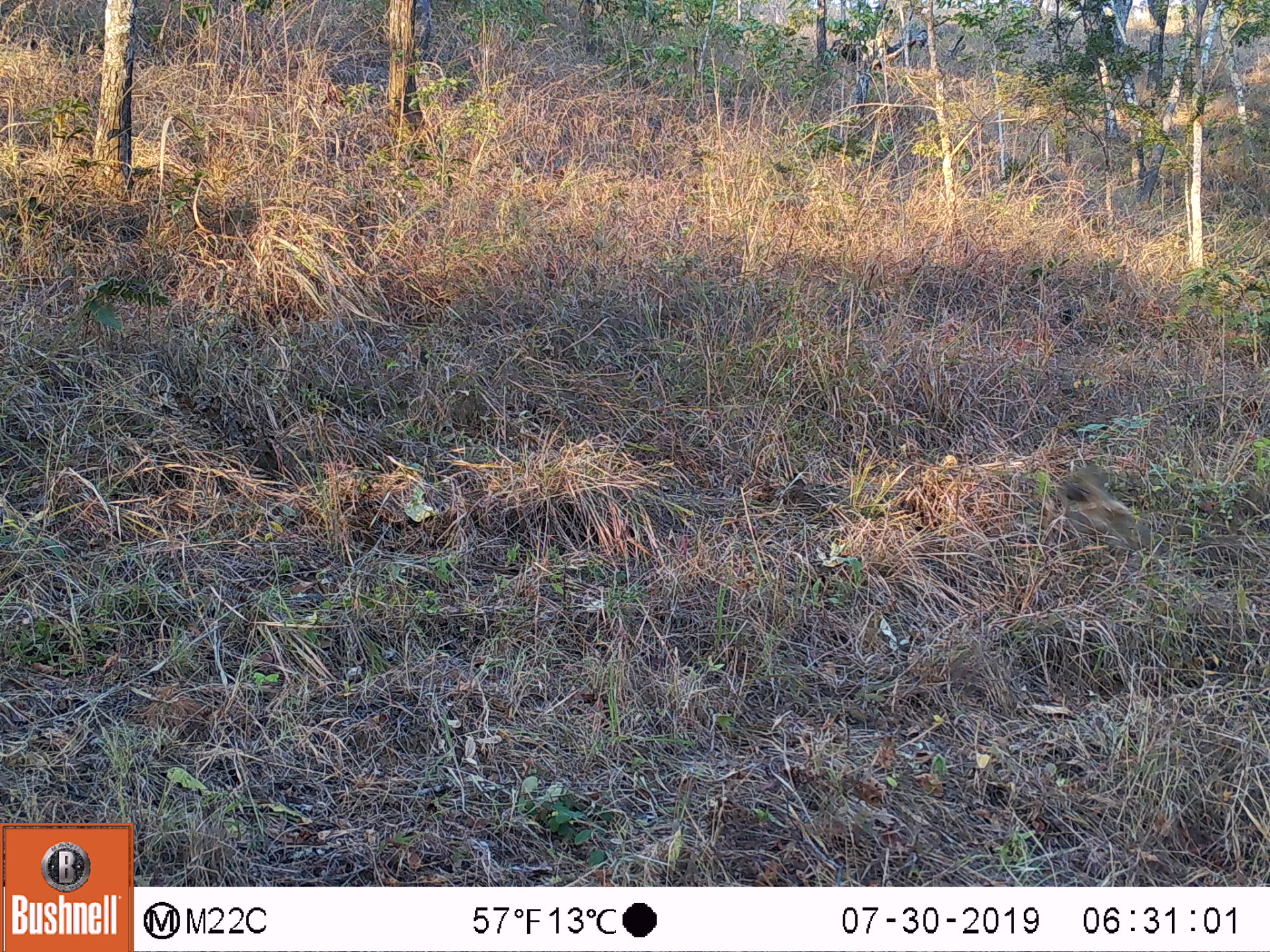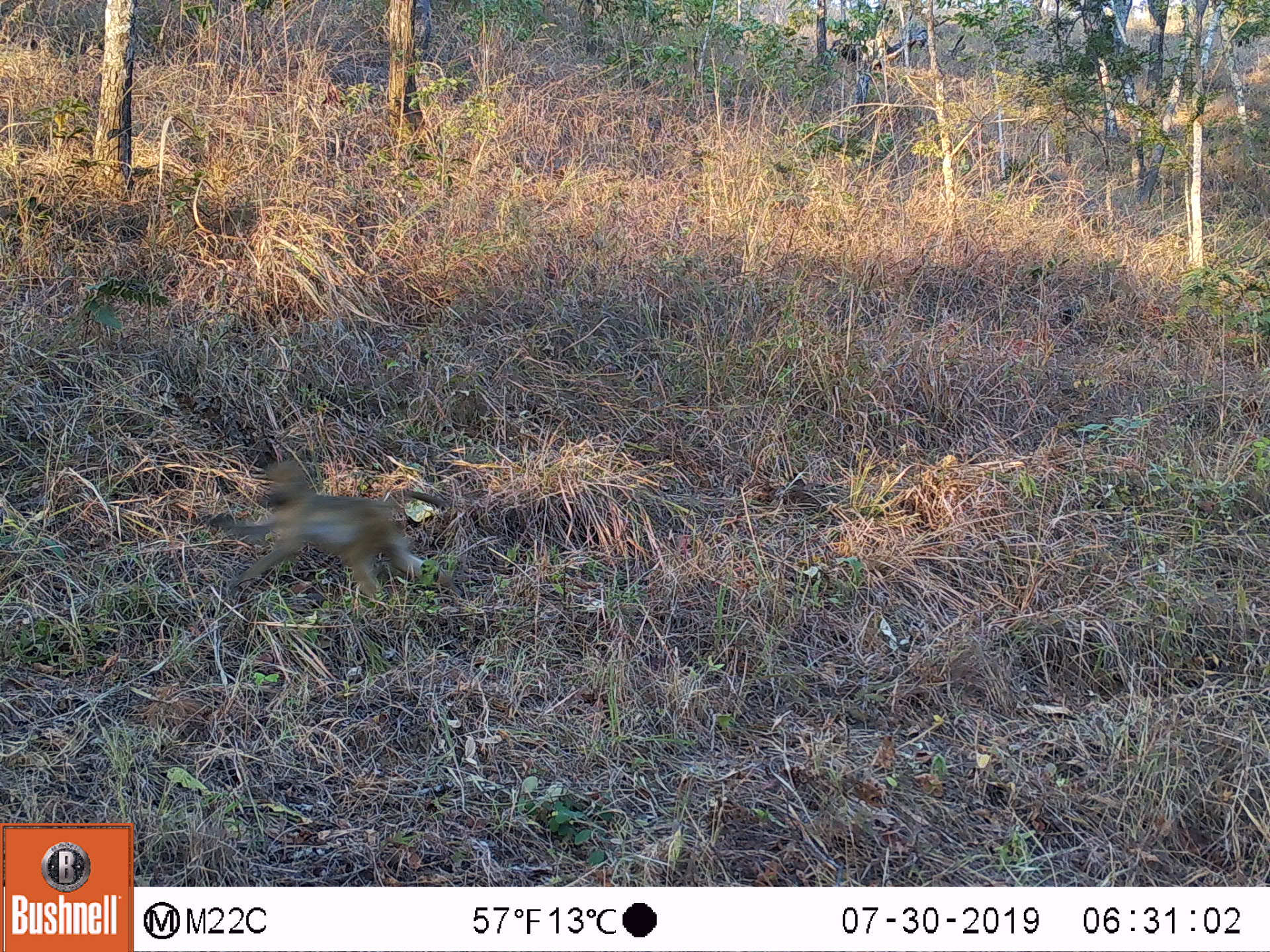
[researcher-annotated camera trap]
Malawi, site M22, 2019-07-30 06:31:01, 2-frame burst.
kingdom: Animalia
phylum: Chordata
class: Mammalia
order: Primates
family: Cercopithecidae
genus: Papio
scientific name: Papio cynocephalus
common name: yellow baboon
Yellow baboon (Papio cynocephalus), count 1.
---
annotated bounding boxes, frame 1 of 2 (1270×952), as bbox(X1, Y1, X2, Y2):
yellow baboon: bbox(1053, 461, 1147, 553)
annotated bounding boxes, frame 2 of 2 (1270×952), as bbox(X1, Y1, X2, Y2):
yellow baboon: bbox(231, 459, 445, 607)